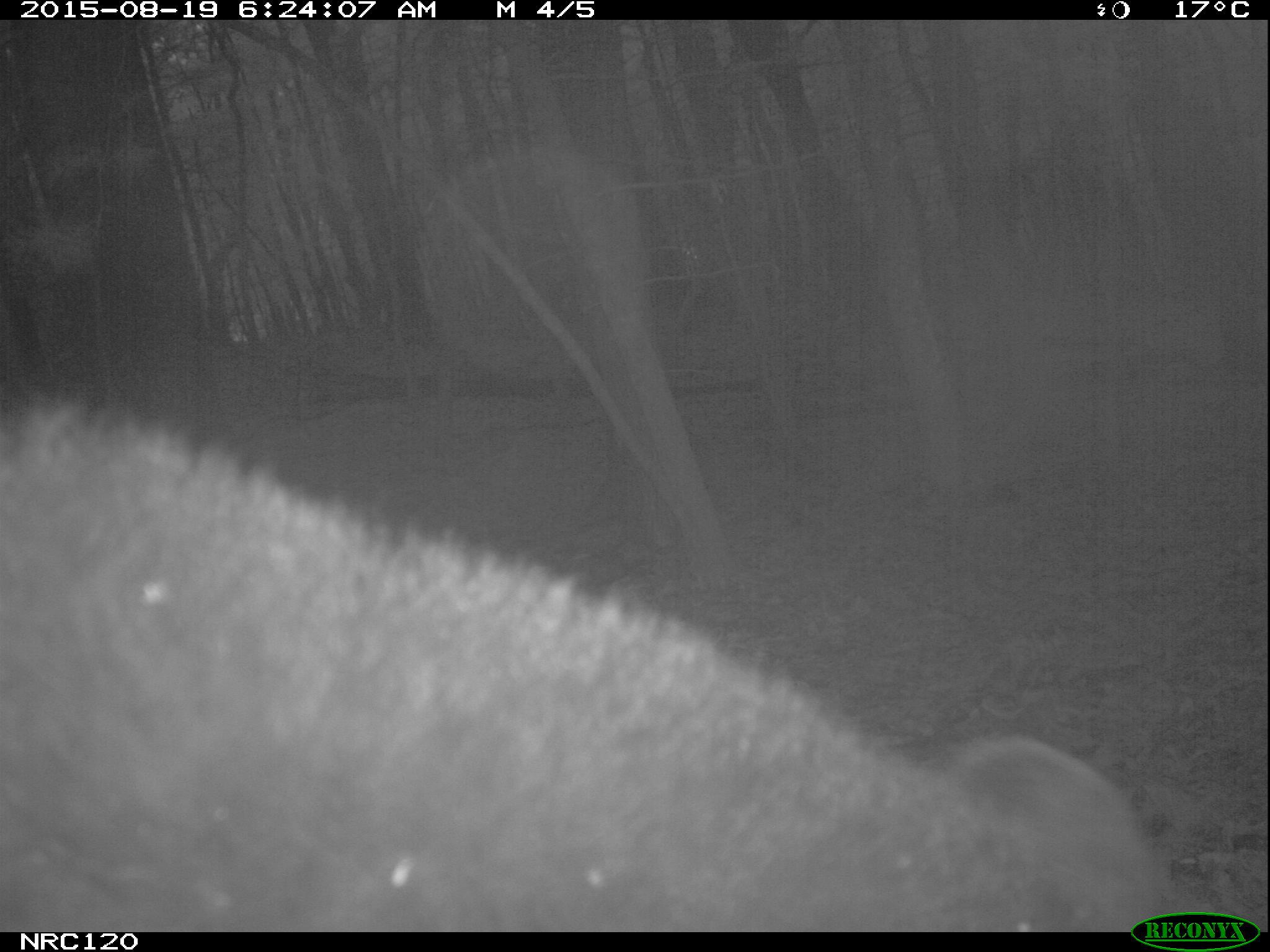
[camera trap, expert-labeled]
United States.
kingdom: Animalia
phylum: Chordata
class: Mammalia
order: Carnivora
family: Ursidae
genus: Ursus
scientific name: Ursus americanus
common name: american black bear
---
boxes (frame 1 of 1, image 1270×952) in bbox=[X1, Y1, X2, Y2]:
American Black Bear: bbox=[0, 373, 1189, 924]